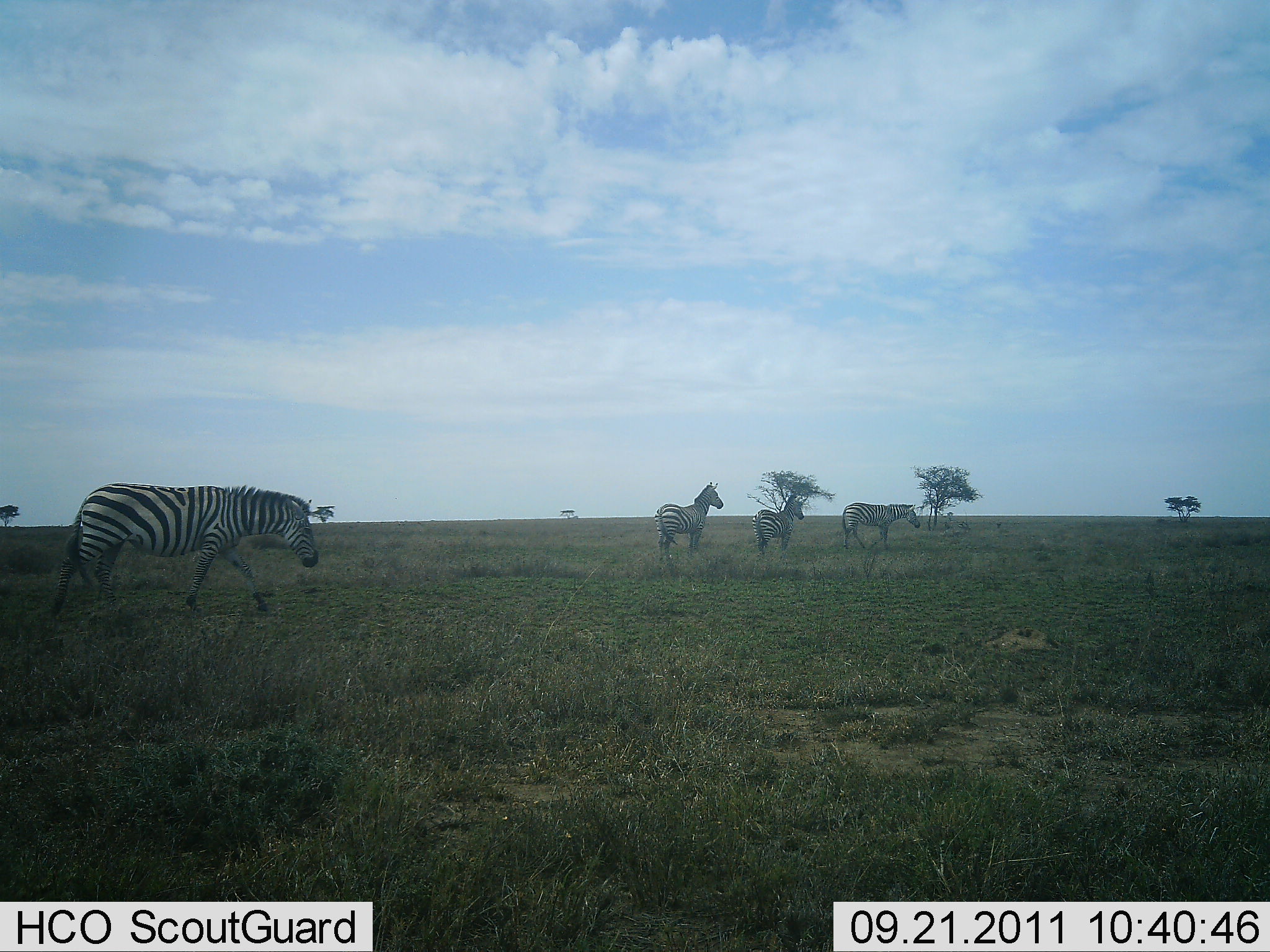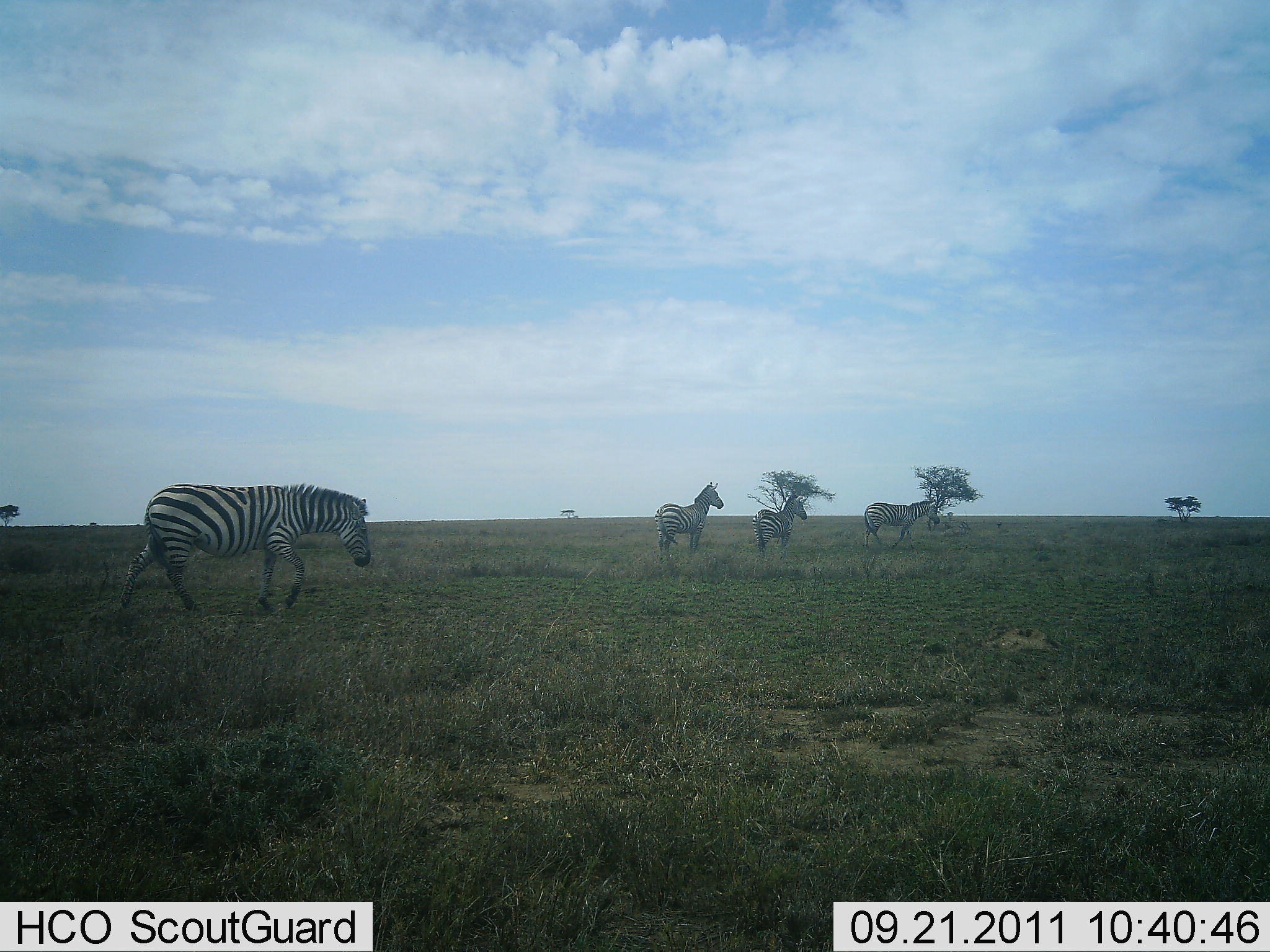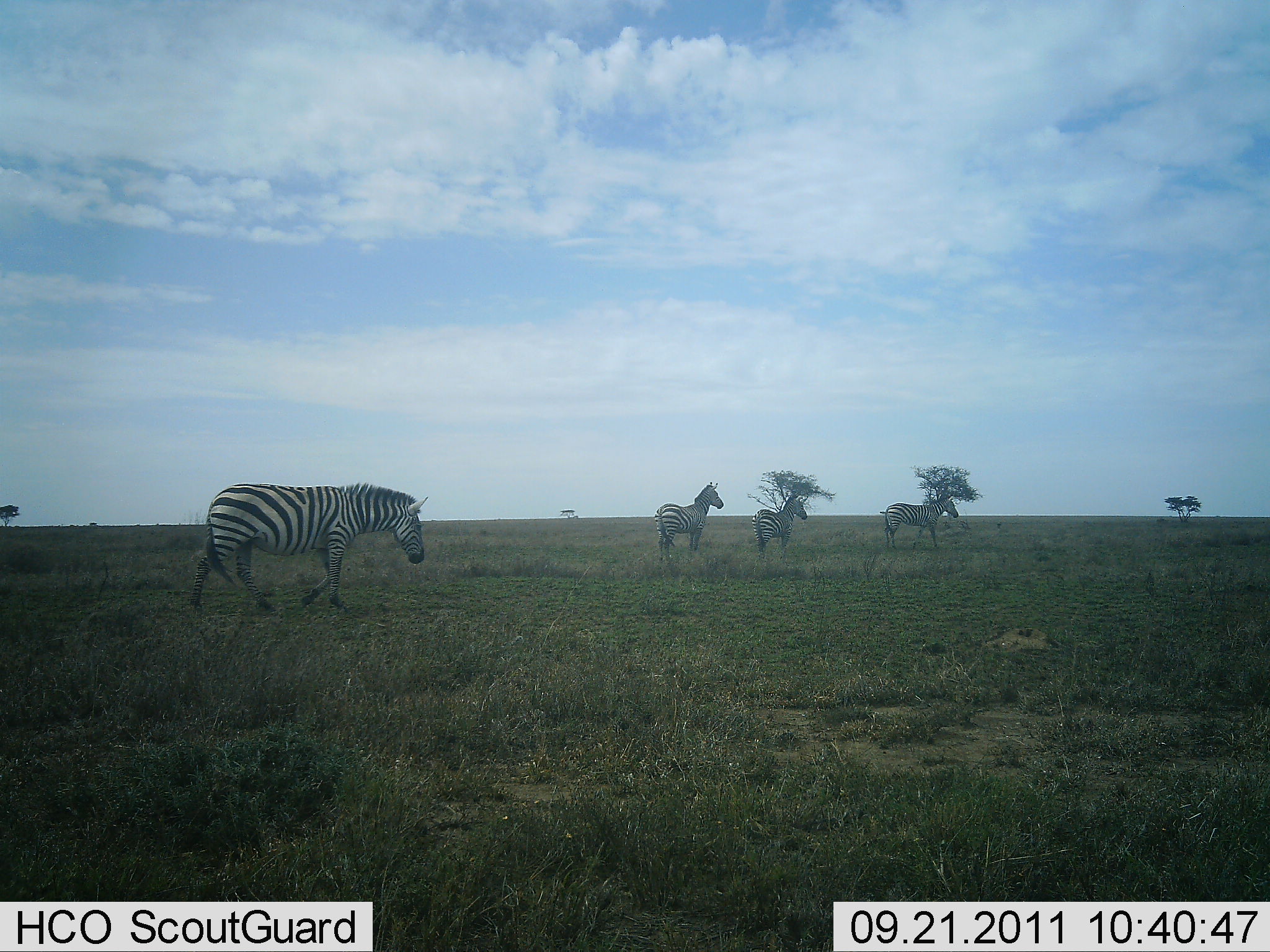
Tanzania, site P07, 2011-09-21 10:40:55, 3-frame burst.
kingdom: Animalia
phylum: Chordata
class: Mammalia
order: Perissodactyla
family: Equidae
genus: Equus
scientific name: Equus quagga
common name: plains zebra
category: zebra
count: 4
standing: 69%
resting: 0%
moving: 100%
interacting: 0%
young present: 0%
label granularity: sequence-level